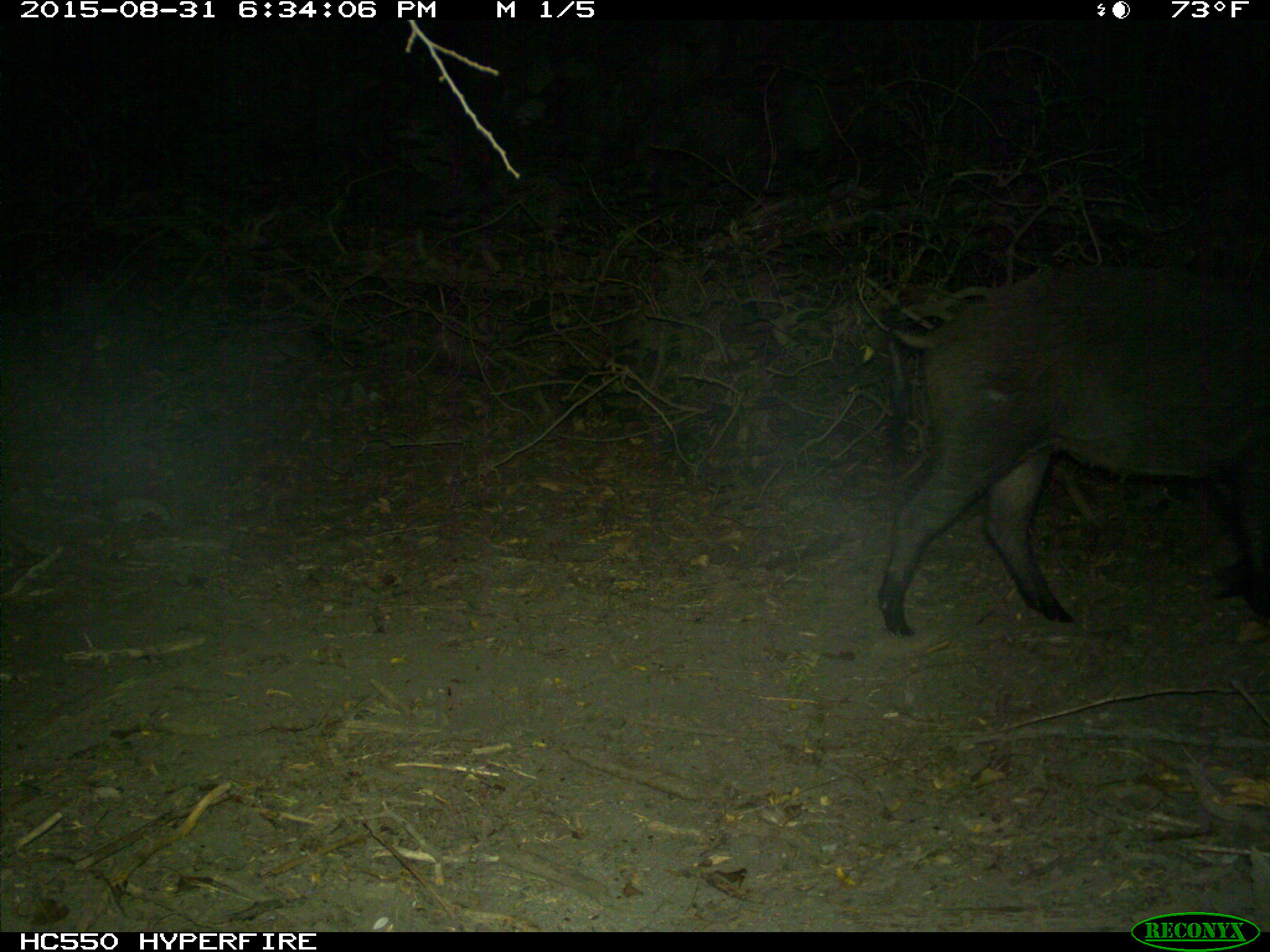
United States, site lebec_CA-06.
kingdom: Animalia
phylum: Chordata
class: Mammalia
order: Artiodactyla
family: Suidae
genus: Sus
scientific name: Sus scrofa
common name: wild boar